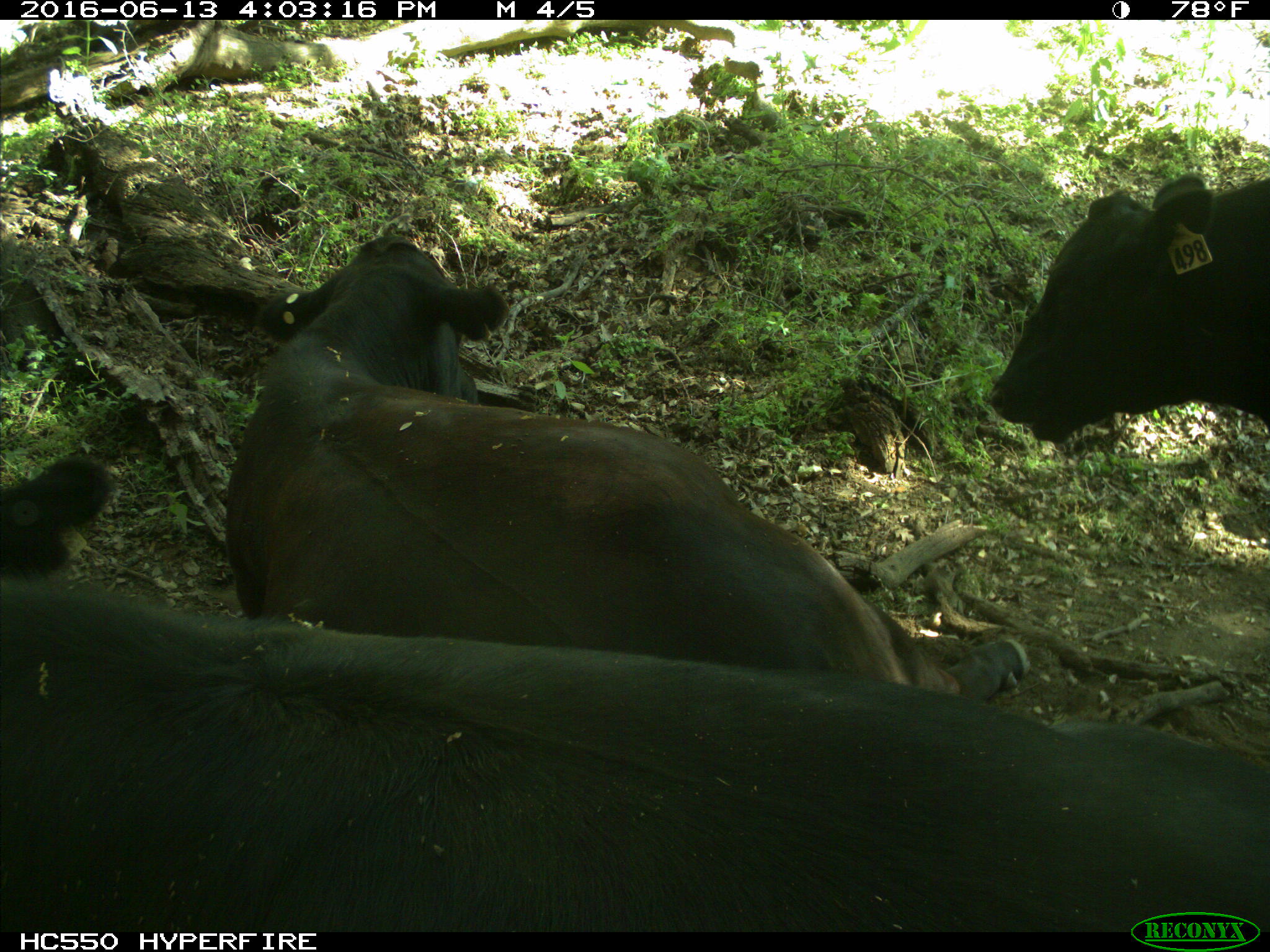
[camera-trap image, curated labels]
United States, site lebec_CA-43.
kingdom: Animalia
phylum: Chordata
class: Mammalia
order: Artiodactyla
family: Bovidae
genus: Bos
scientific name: Bos taurus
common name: domestic cow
Bos taurus (domestic cow).